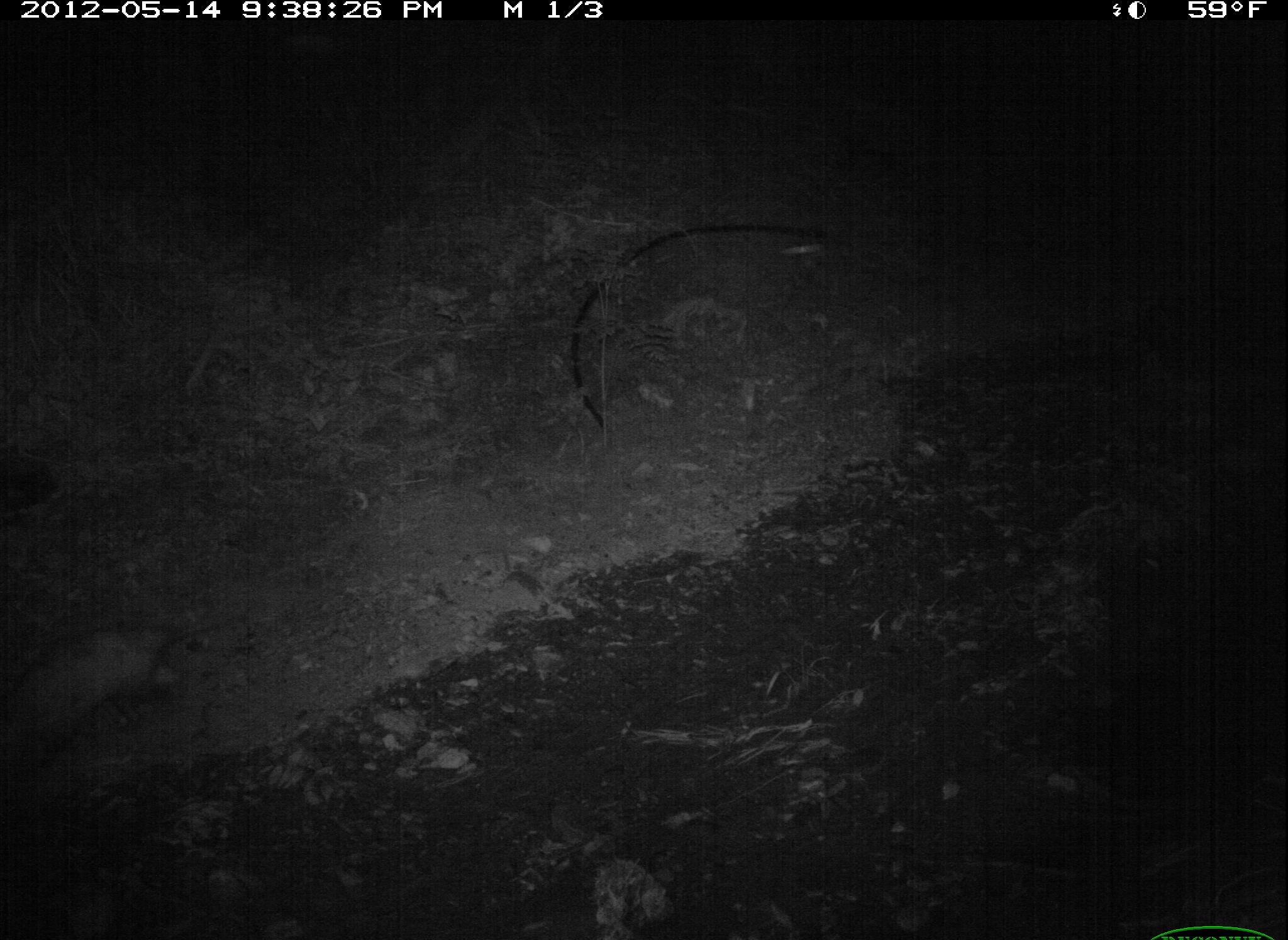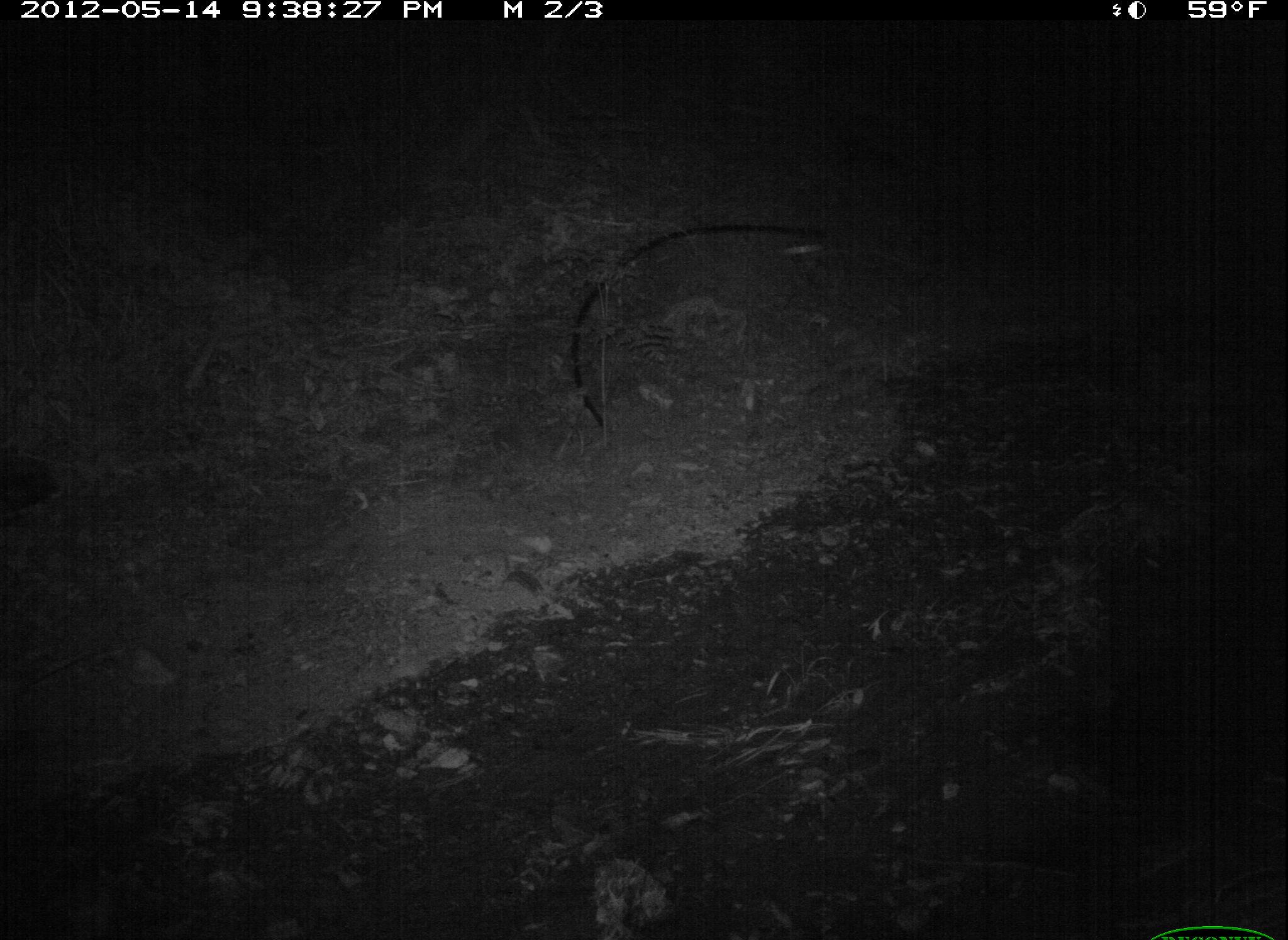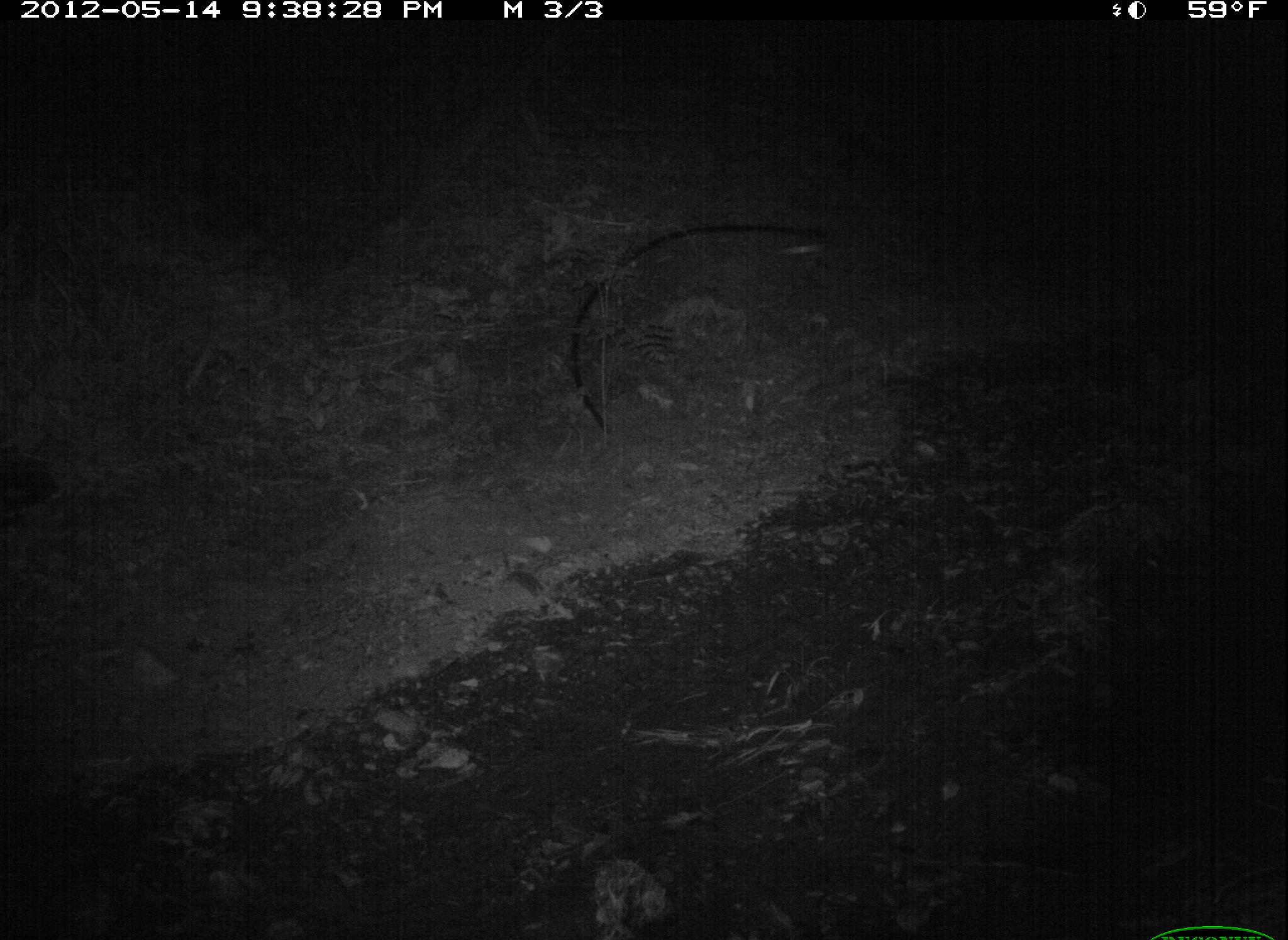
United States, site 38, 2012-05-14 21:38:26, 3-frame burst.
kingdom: Animalia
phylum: Chordata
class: Mammalia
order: Didelphimorphia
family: Didelphidae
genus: Didelphis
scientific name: Didelphis virginiana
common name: virginia opossum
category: opossum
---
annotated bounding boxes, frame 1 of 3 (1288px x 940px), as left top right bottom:
opossum: 0 588 253 823